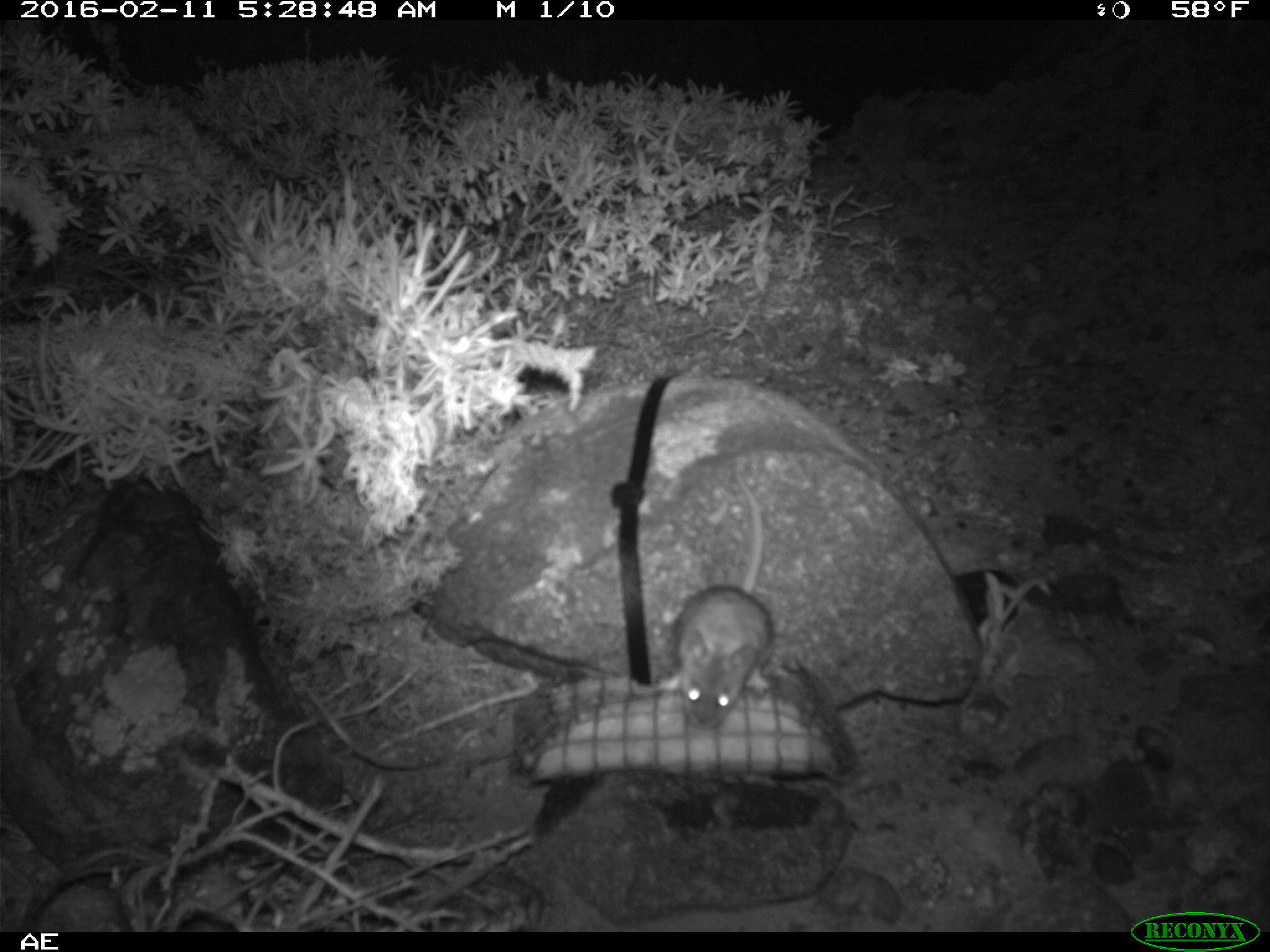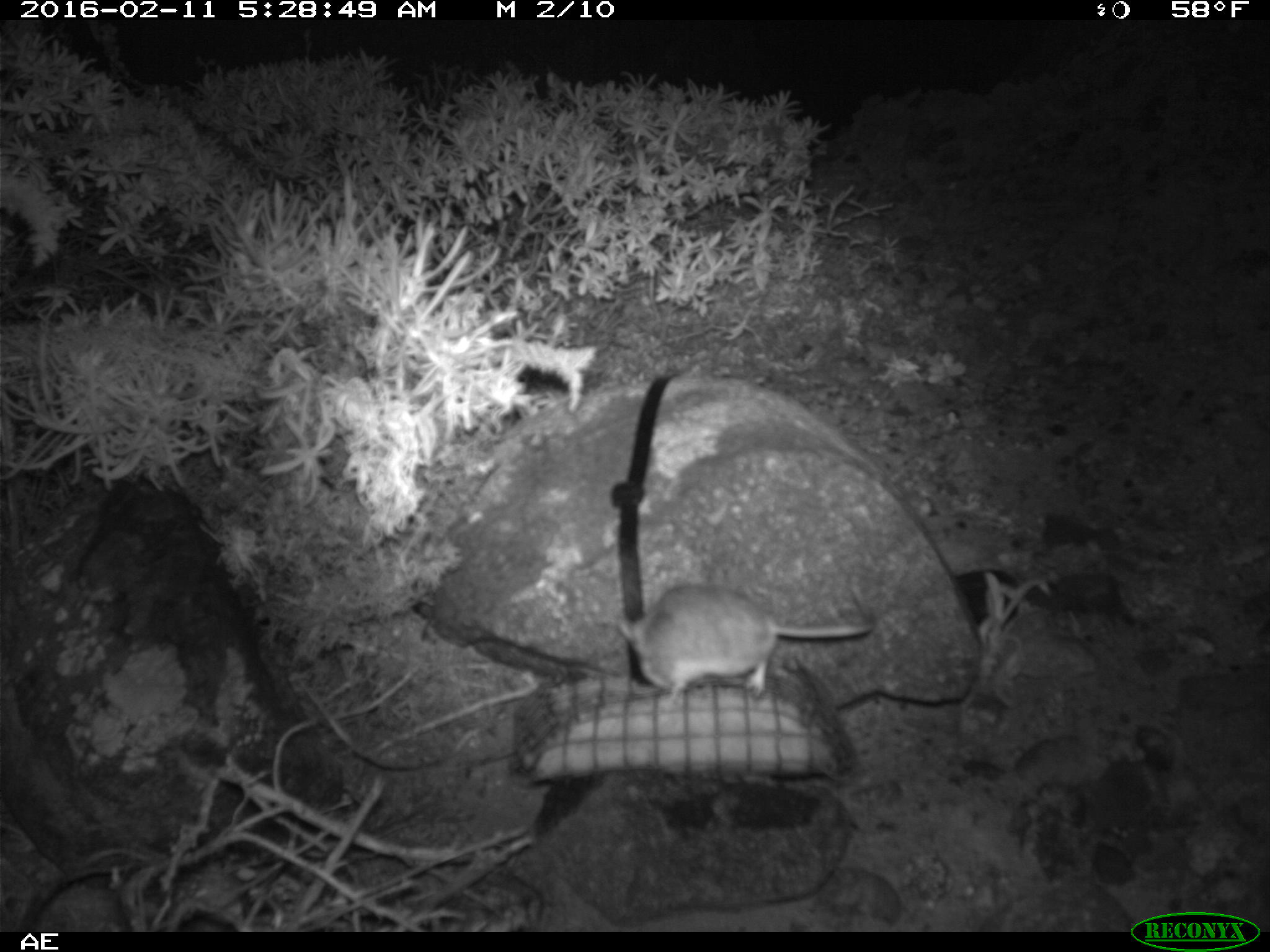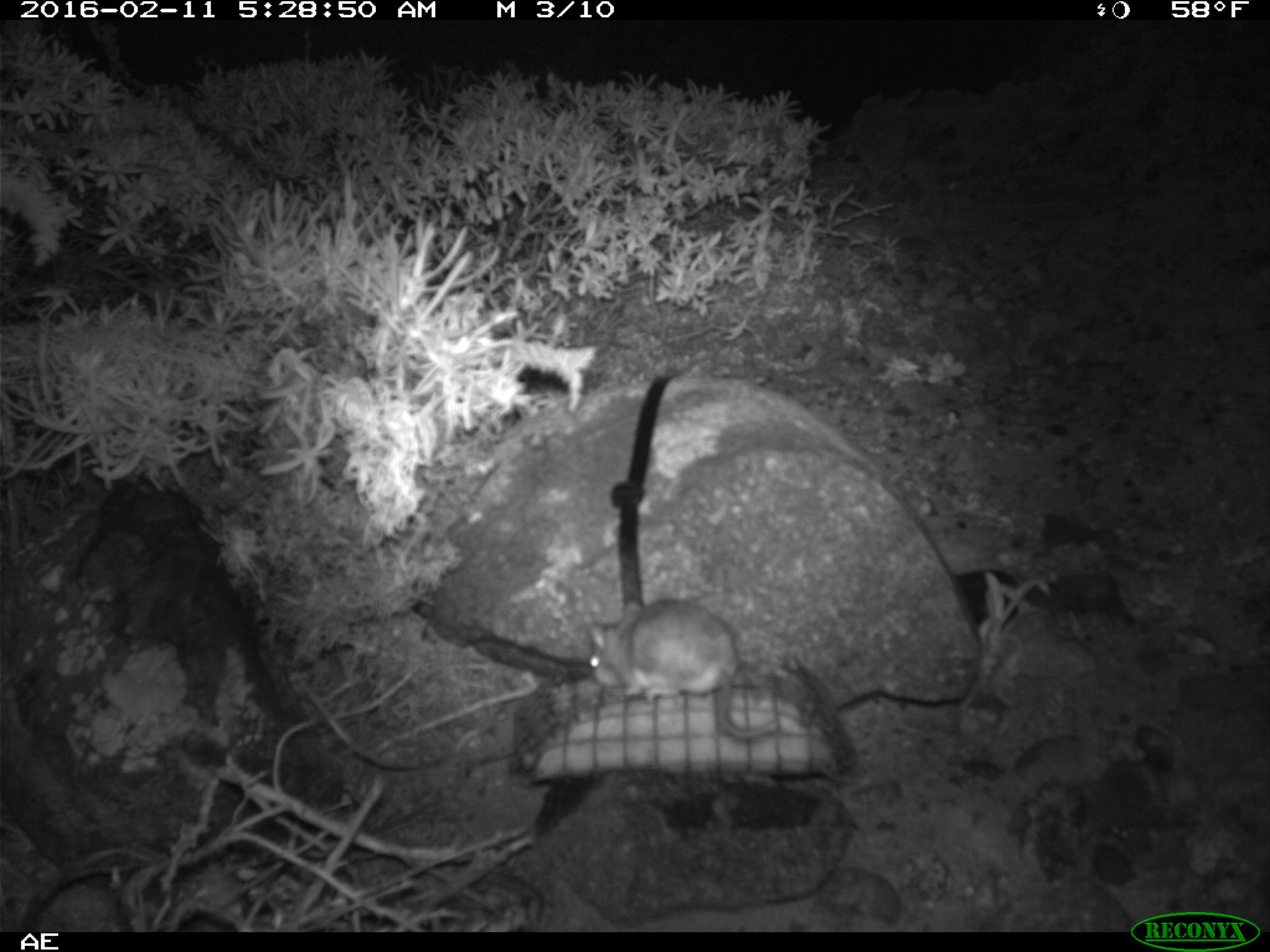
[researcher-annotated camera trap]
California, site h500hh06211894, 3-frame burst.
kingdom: Animalia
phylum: Chordata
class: Mammalia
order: Rodentia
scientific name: Rodentia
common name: rodent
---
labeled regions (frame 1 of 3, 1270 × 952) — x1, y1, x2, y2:
rodent: 658, 474, 774, 730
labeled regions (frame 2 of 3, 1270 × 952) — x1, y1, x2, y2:
rodent: 615, 581, 869, 700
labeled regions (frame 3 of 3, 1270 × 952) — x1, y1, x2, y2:
rodent: 587, 599, 778, 738